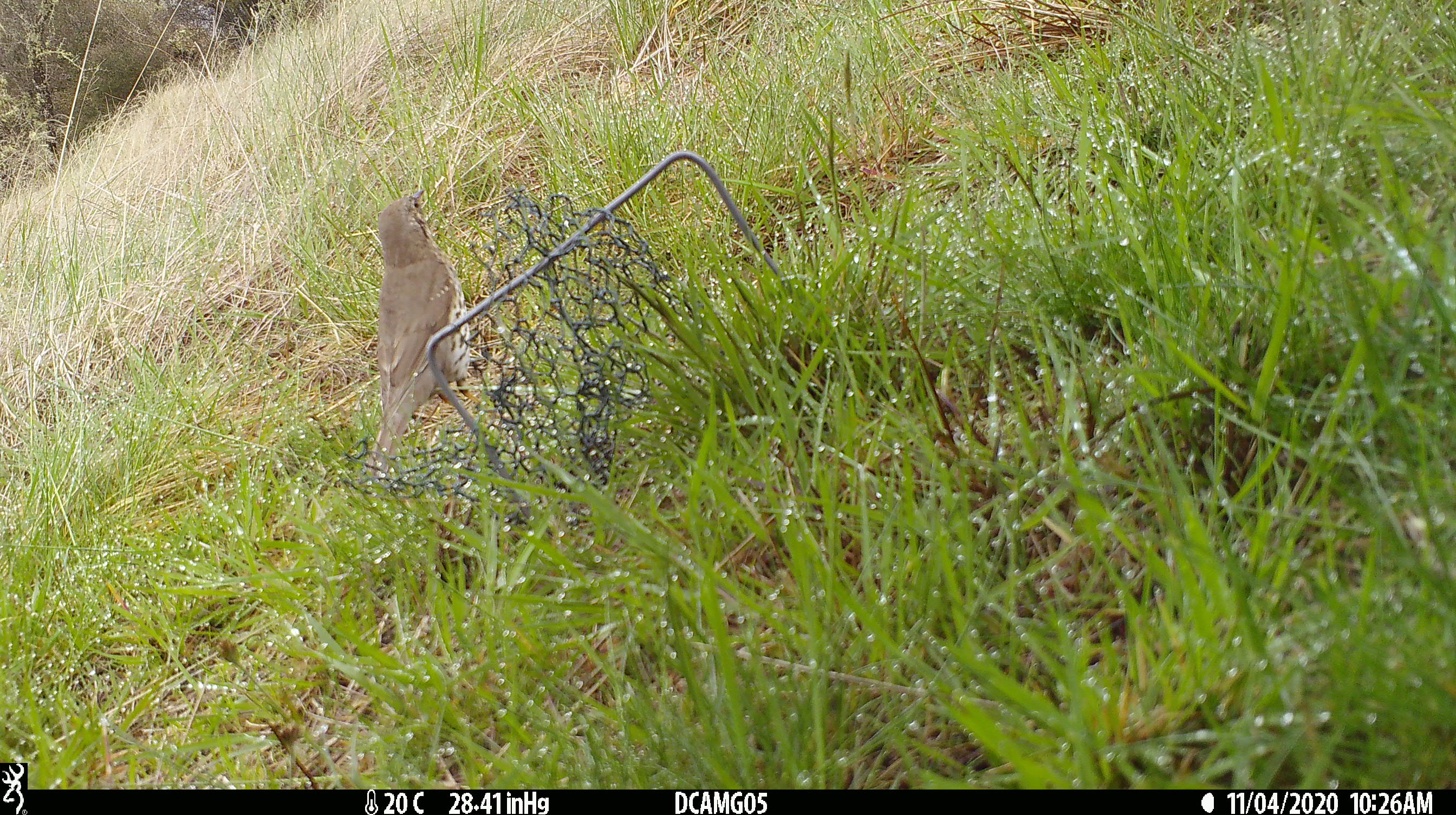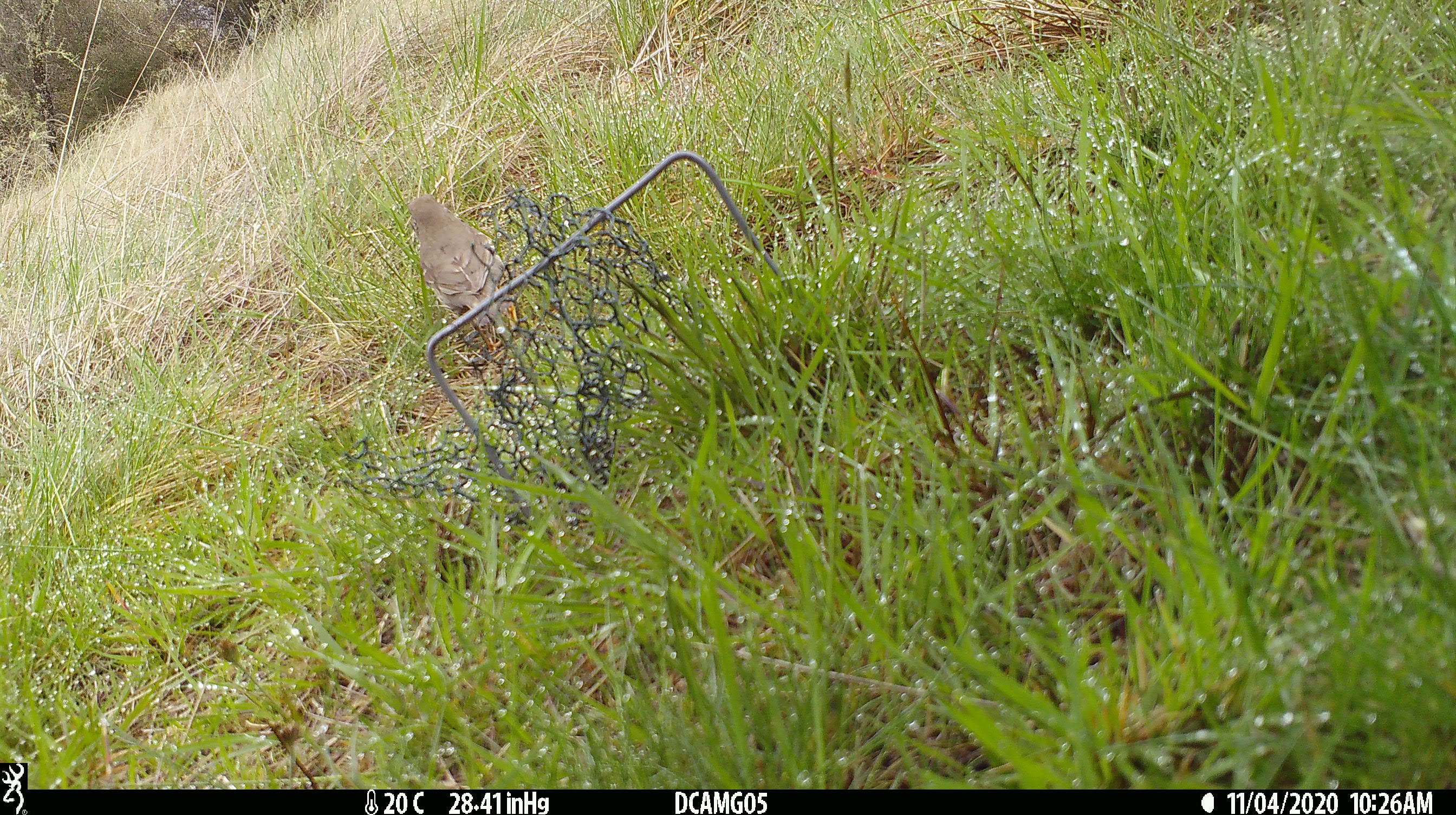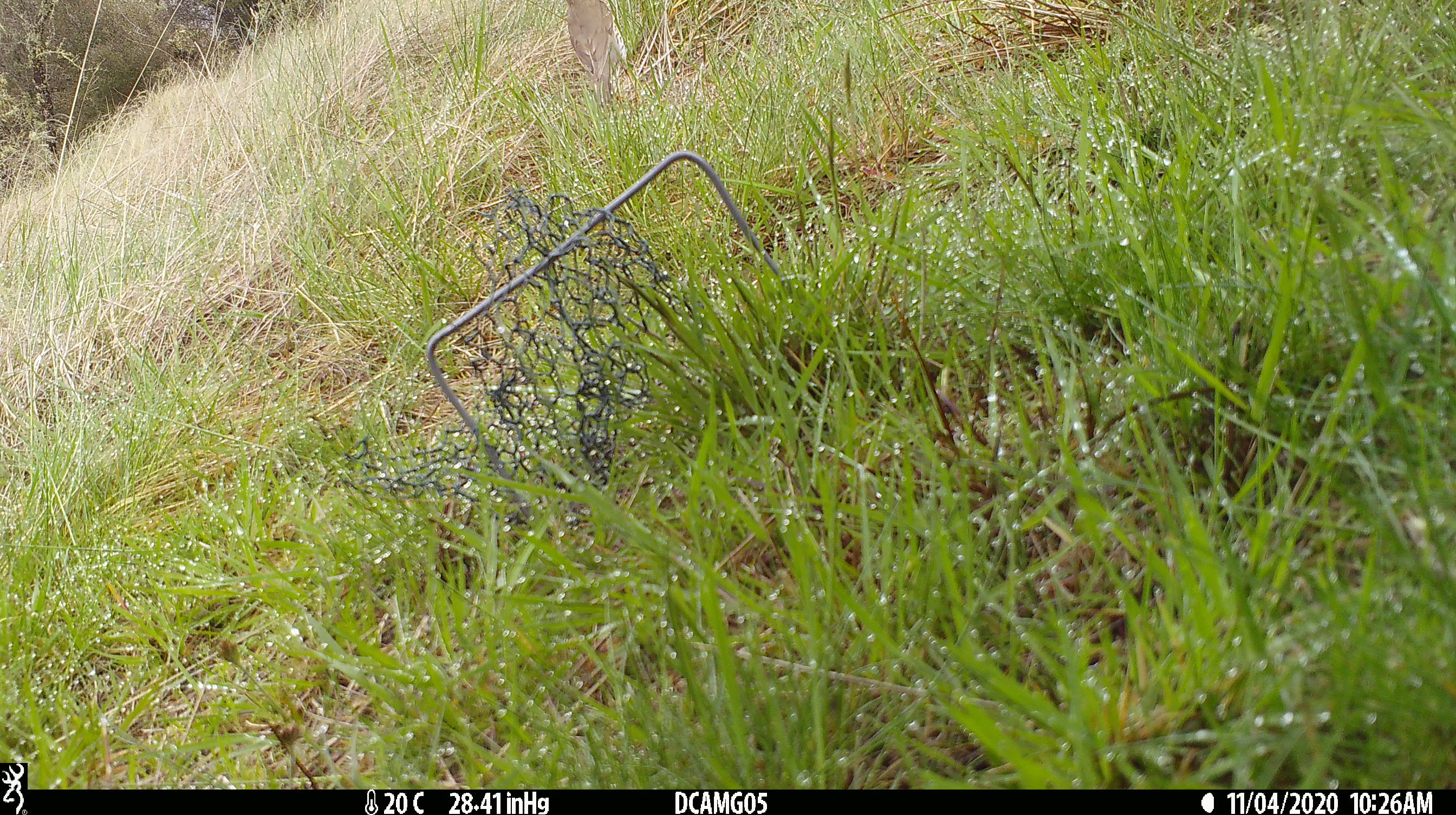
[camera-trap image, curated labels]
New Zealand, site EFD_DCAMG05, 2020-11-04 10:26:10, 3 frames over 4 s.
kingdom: Animalia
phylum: Chordata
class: Aves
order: Passeriformes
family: Turdidae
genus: Turdus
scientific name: Turdus philomelos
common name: song thrush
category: thrush